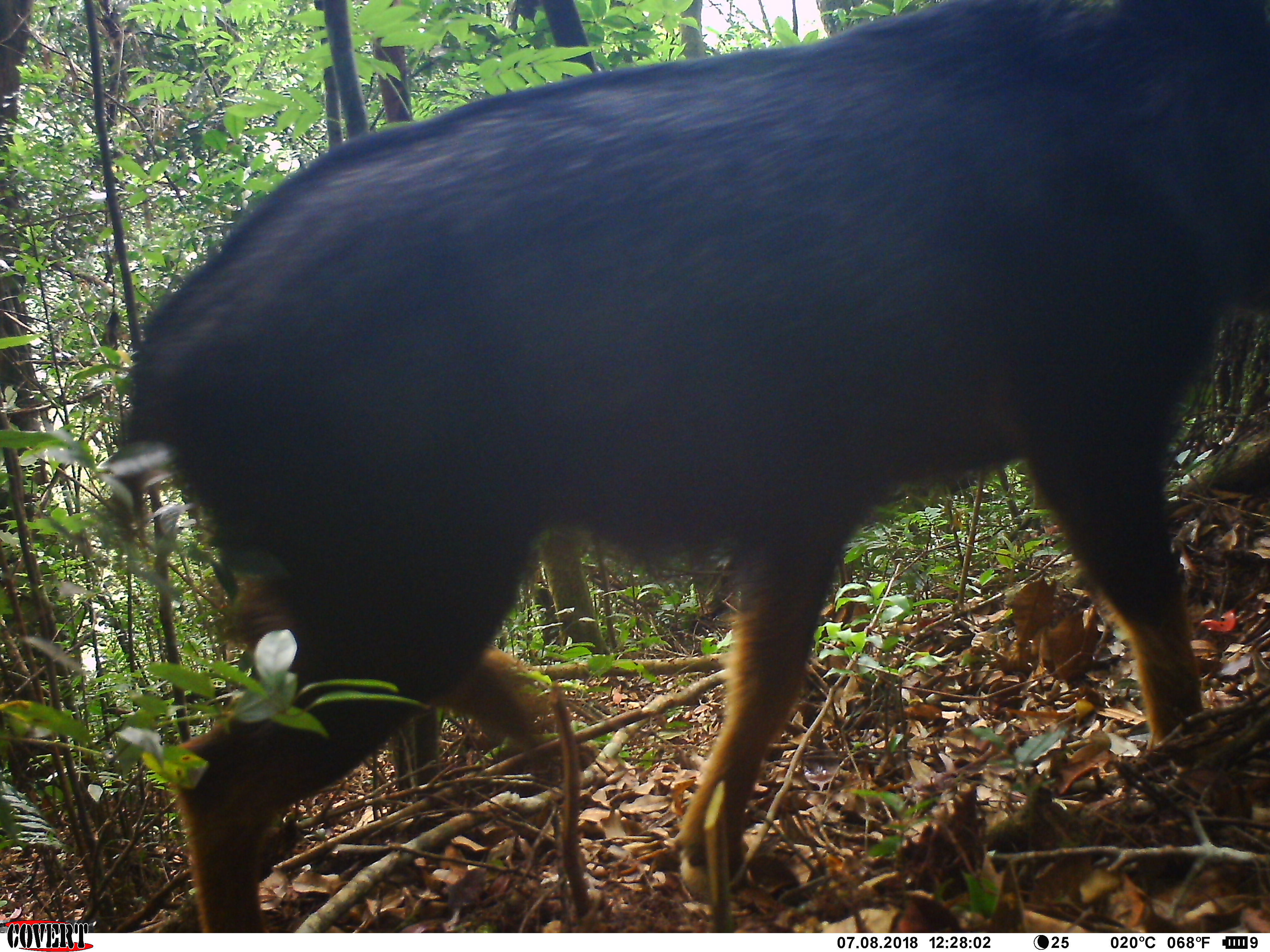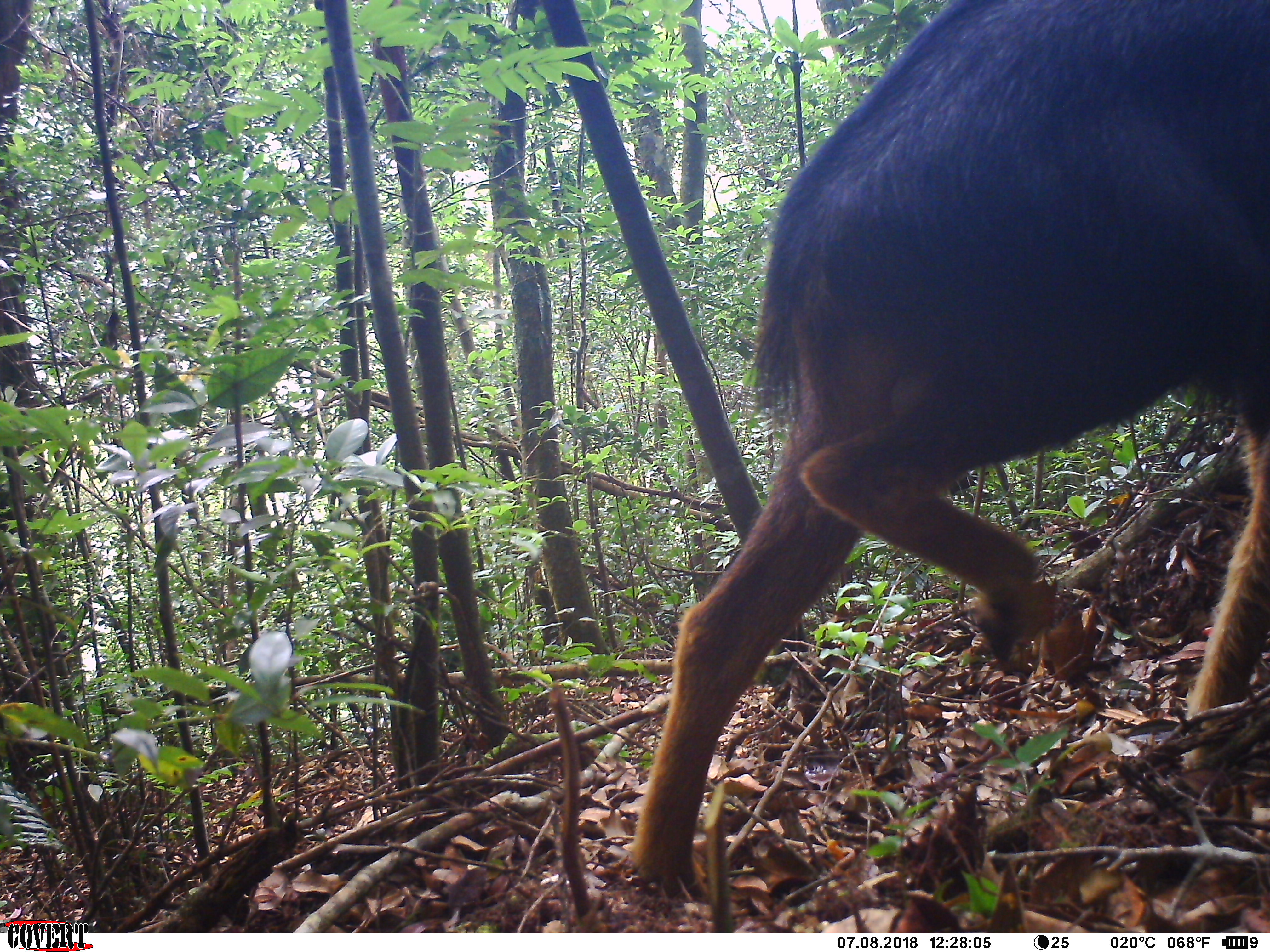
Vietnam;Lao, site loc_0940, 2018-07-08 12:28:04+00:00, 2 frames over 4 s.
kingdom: Animalia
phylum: Chordata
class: Mammalia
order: Artiodactyla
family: Bovidae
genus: Capricornis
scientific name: Capricornis sumatraensis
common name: chinese serow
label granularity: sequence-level